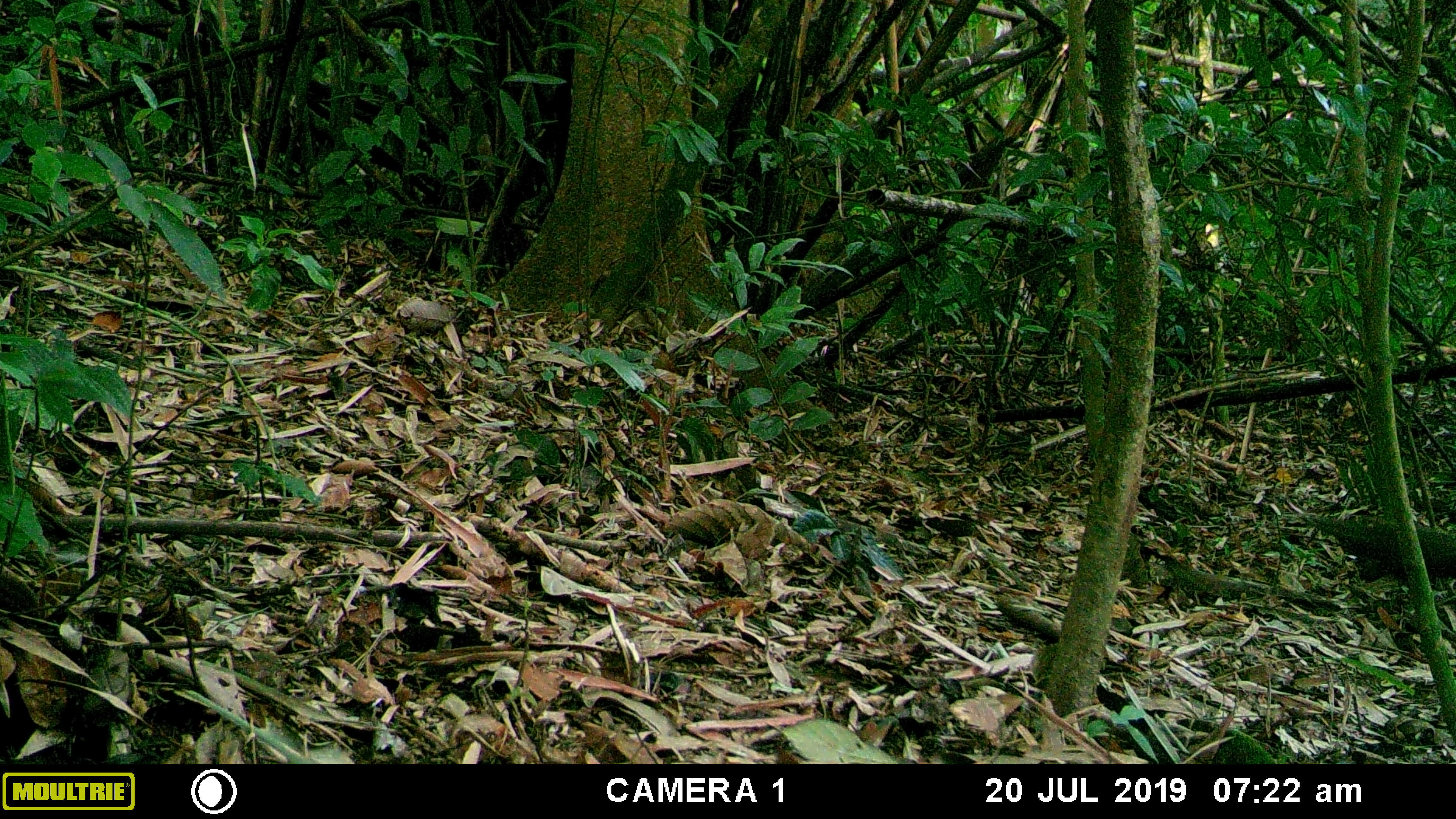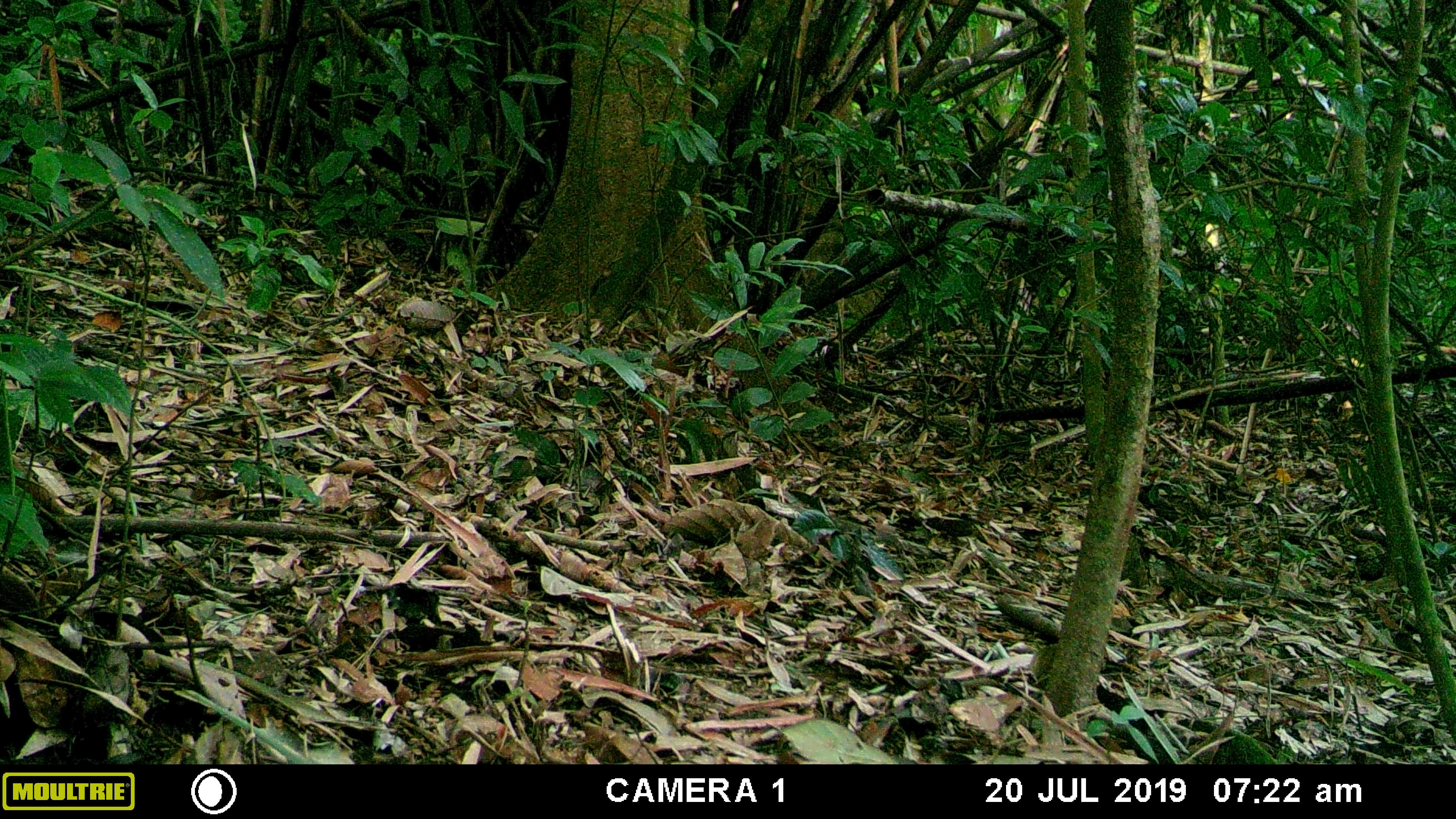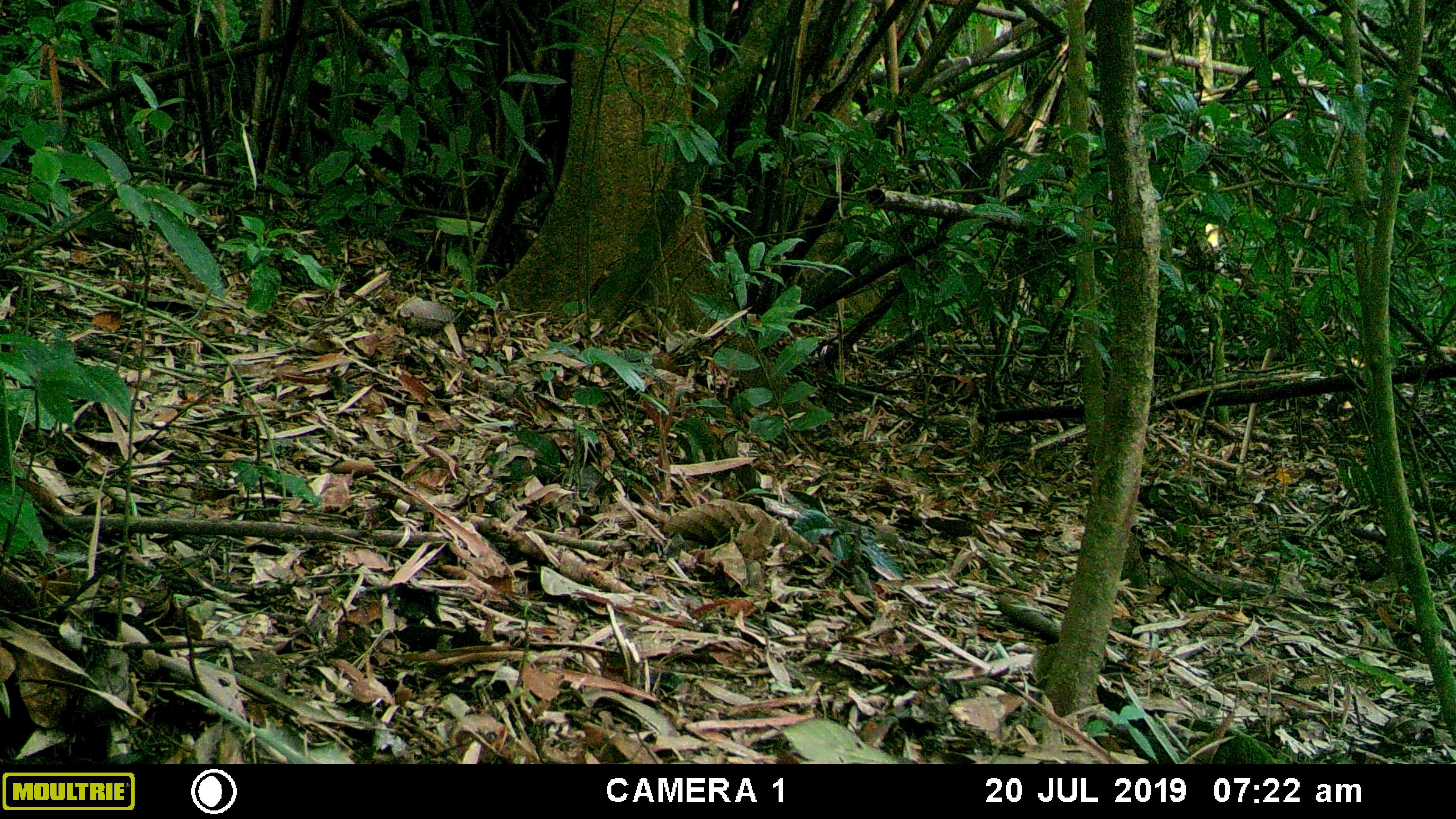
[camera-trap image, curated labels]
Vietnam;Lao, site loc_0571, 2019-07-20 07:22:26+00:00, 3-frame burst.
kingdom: Animalia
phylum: Chordata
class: Aves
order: Galliformes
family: Phasianidae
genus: Polyplectron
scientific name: Polyplectron bicalcaratum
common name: gray peacock-pheasant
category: grey peacock pheasant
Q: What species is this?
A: Grey peacock pheasant (gray peacock-pheasant) (Polyplectron bicalcaratum).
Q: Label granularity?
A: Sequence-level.